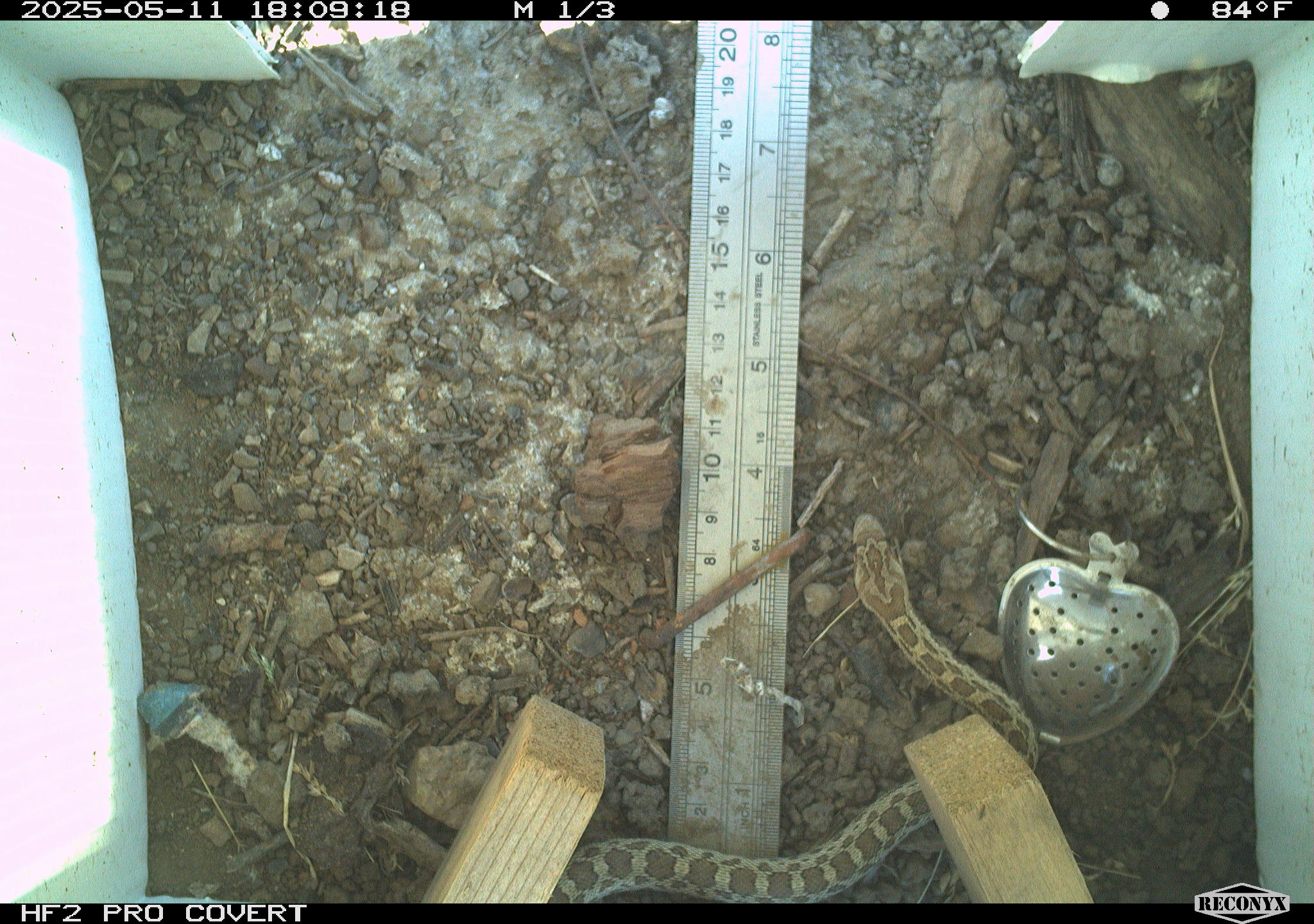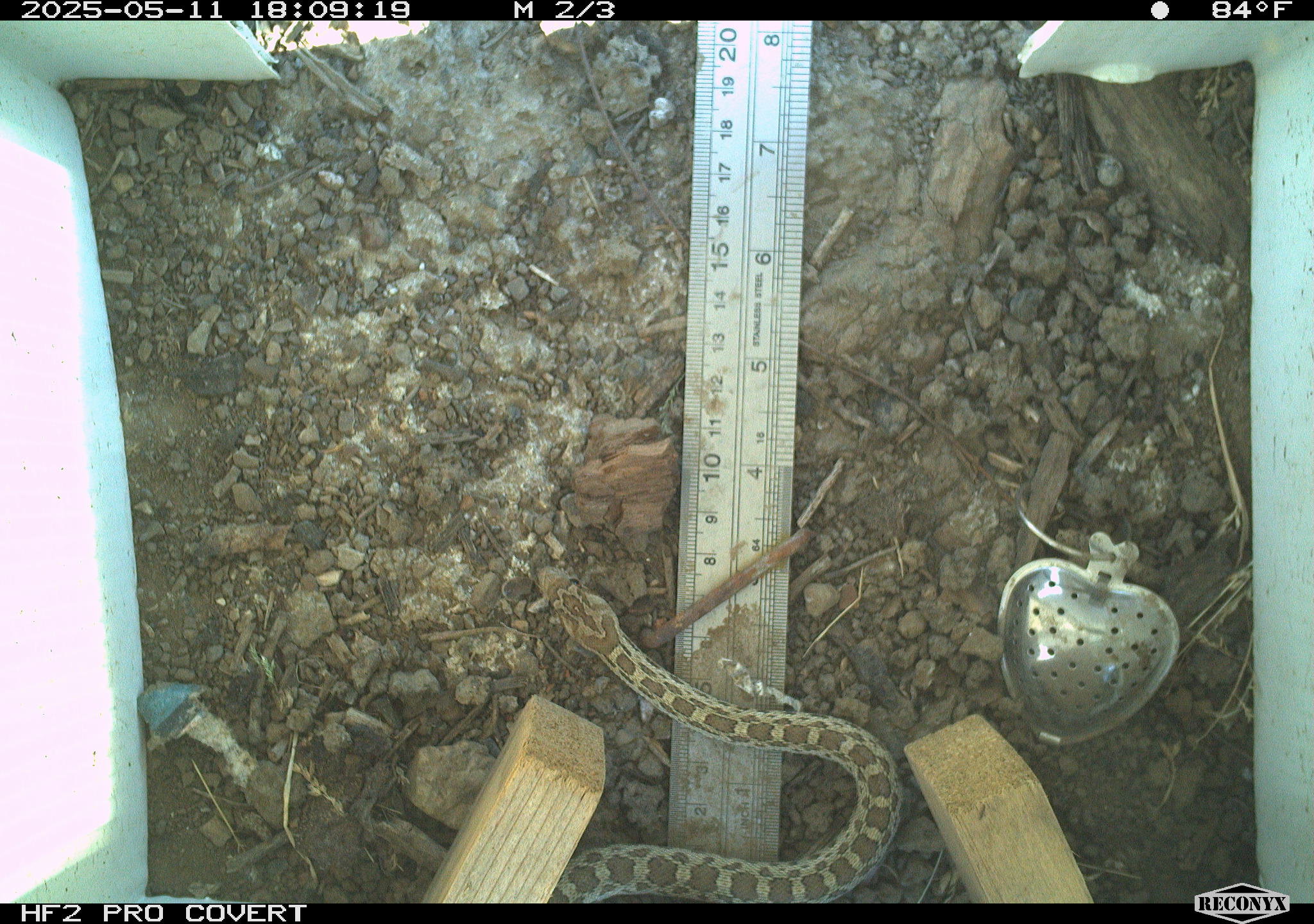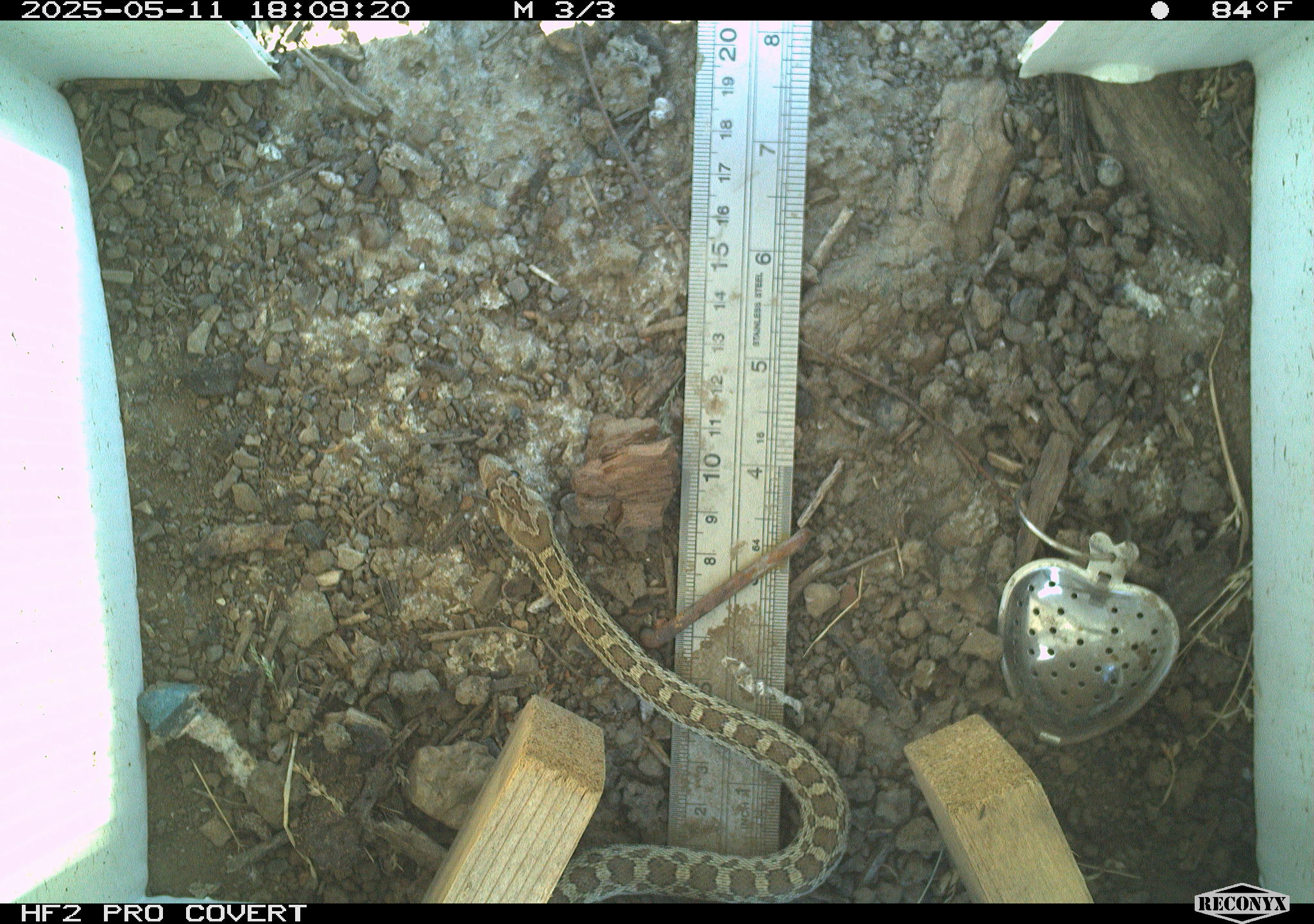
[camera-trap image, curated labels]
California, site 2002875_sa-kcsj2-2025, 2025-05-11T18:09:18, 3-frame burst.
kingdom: Animalia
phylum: Chordata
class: Reptilia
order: Squamata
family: Colubridae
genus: Pituophis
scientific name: Pituophis catenifer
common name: gophersnake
Gophersnake (Pituophis catenifer).